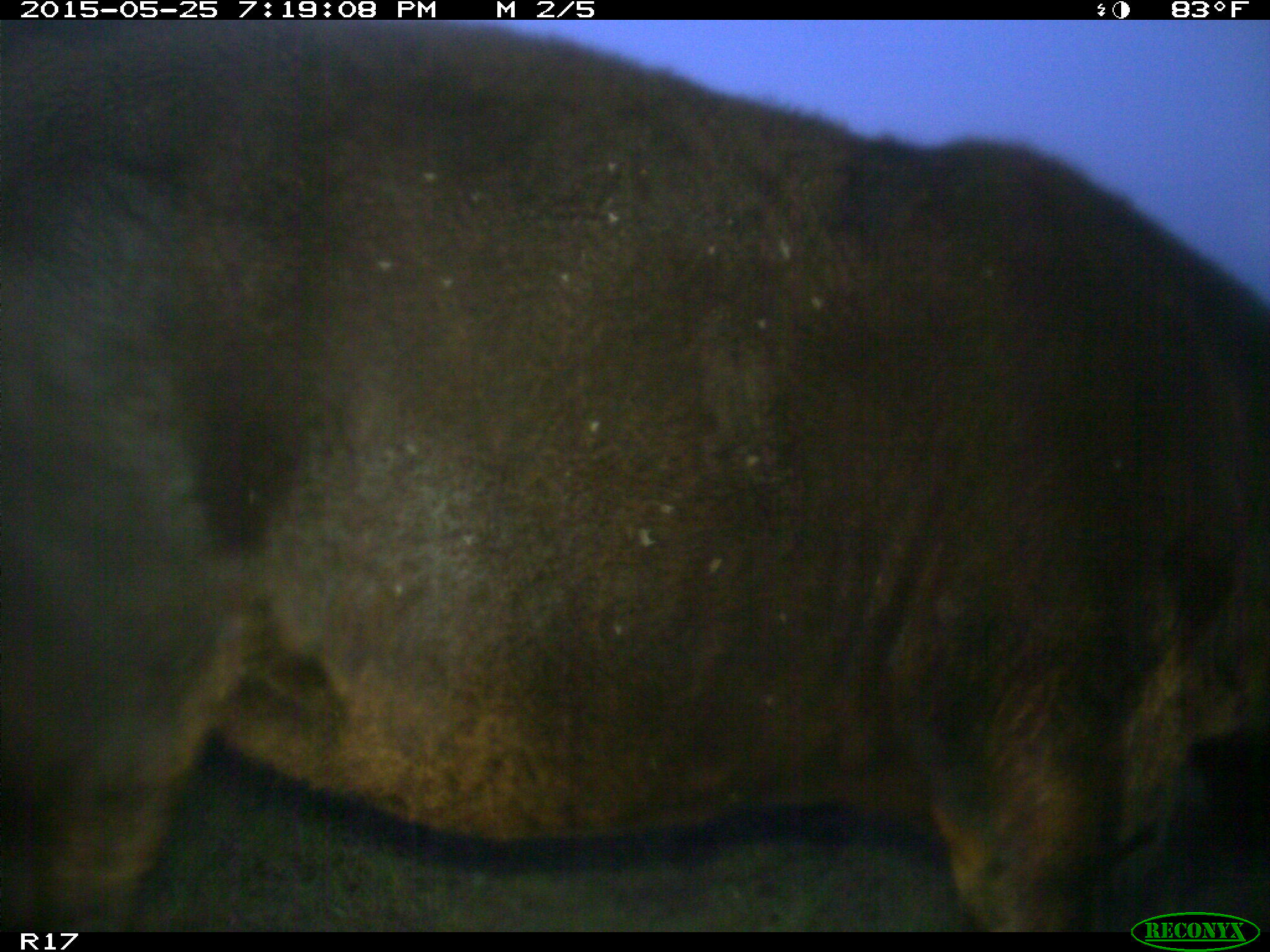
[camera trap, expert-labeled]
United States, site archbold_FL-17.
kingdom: Animalia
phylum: Chordata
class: Mammalia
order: Artiodactyla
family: Bovidae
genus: Bos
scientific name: Bos taurus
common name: domestic cow